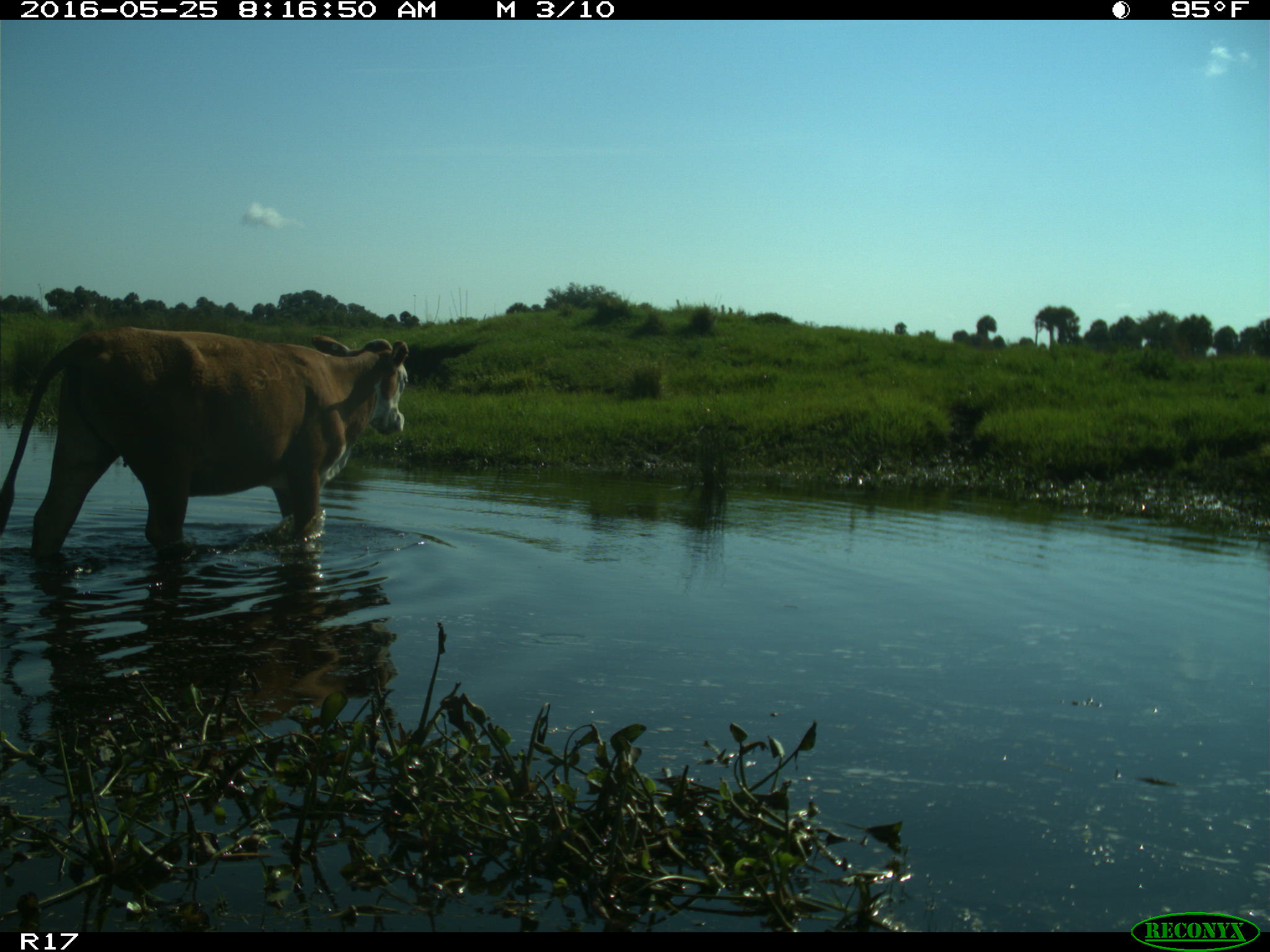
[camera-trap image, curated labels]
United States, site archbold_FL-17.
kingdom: Animalia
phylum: Chordata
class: Mammalia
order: Artiodactyla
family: Bovidae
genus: Bos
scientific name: Bos taurus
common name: domestic cow